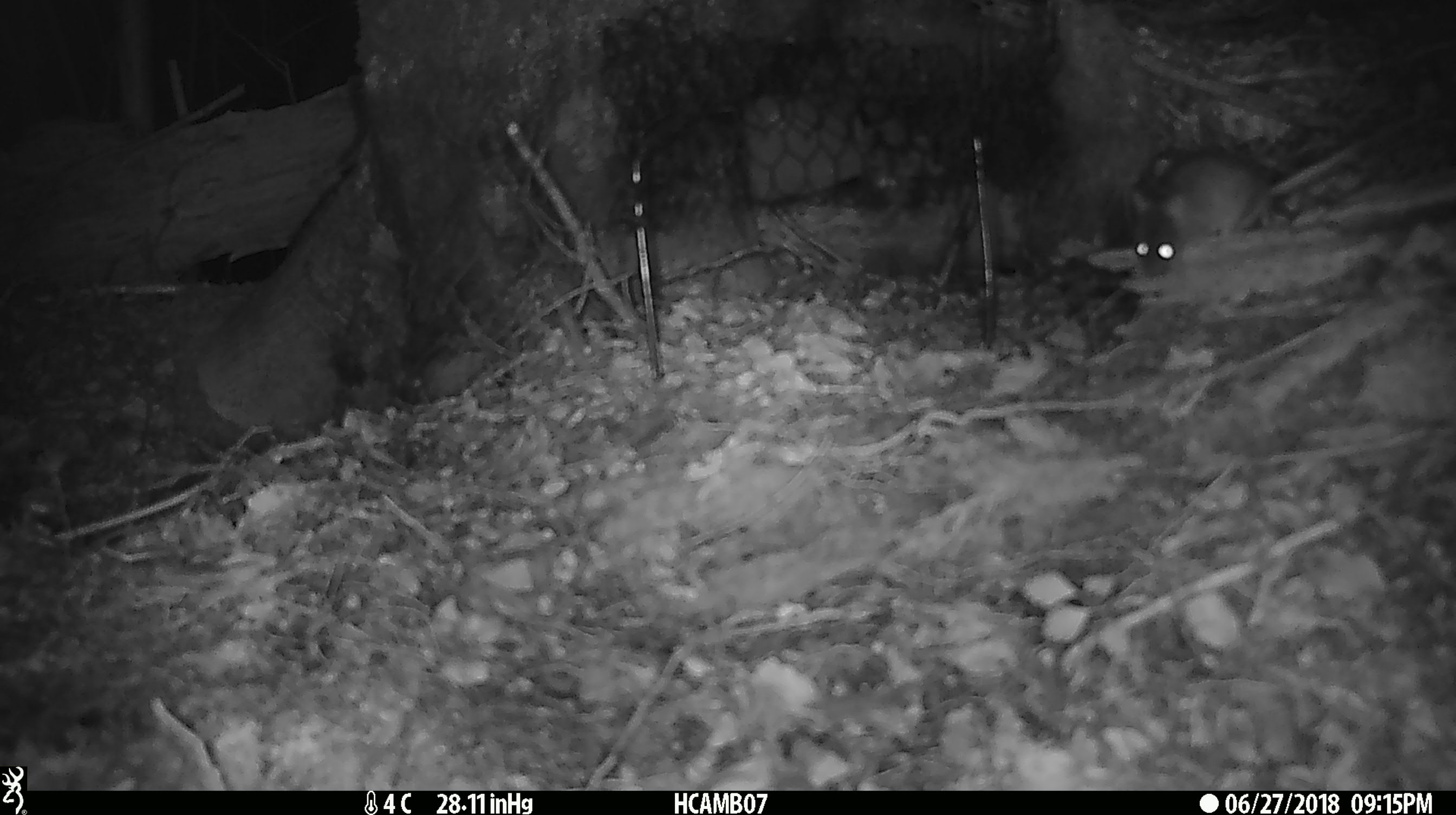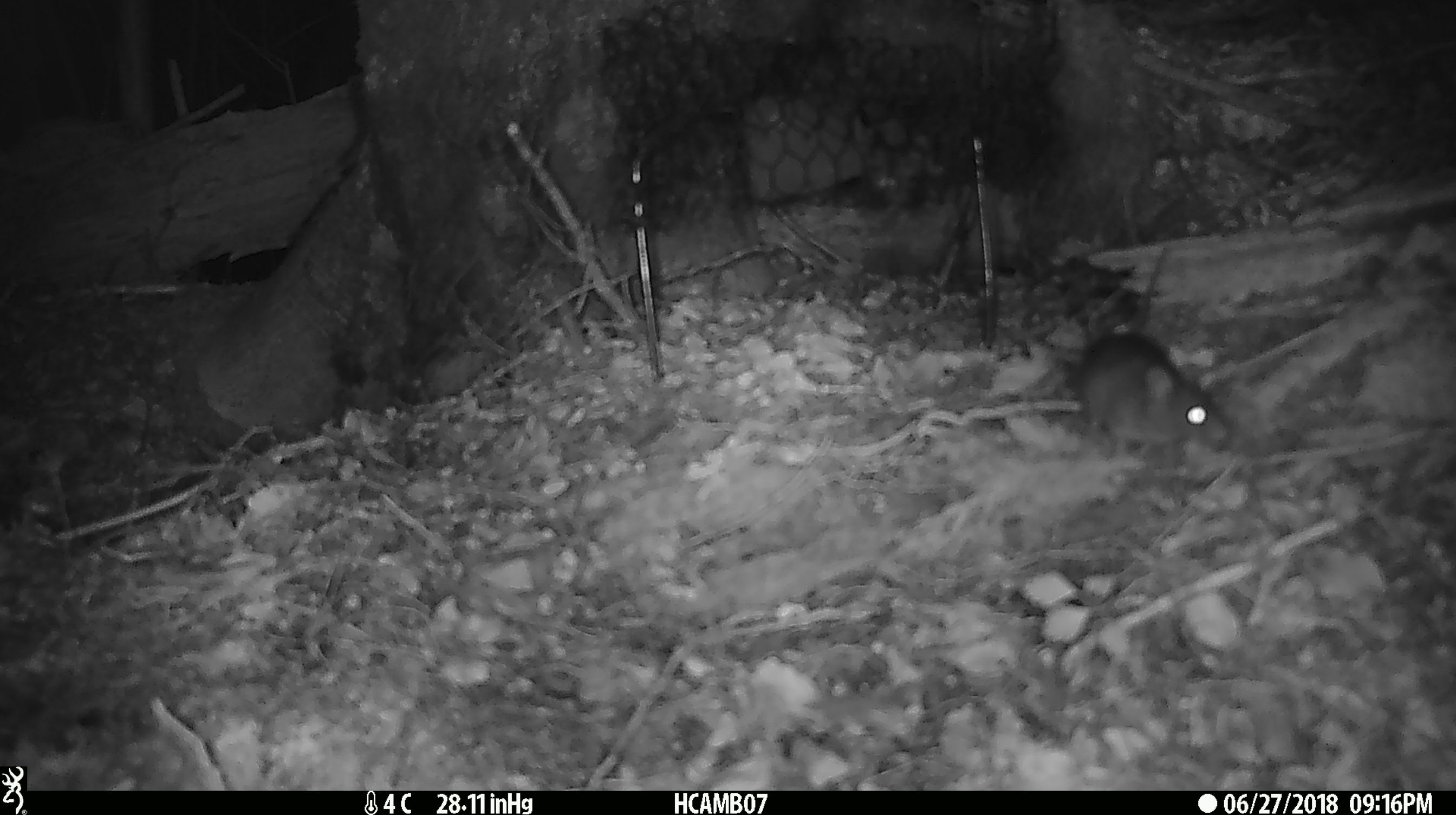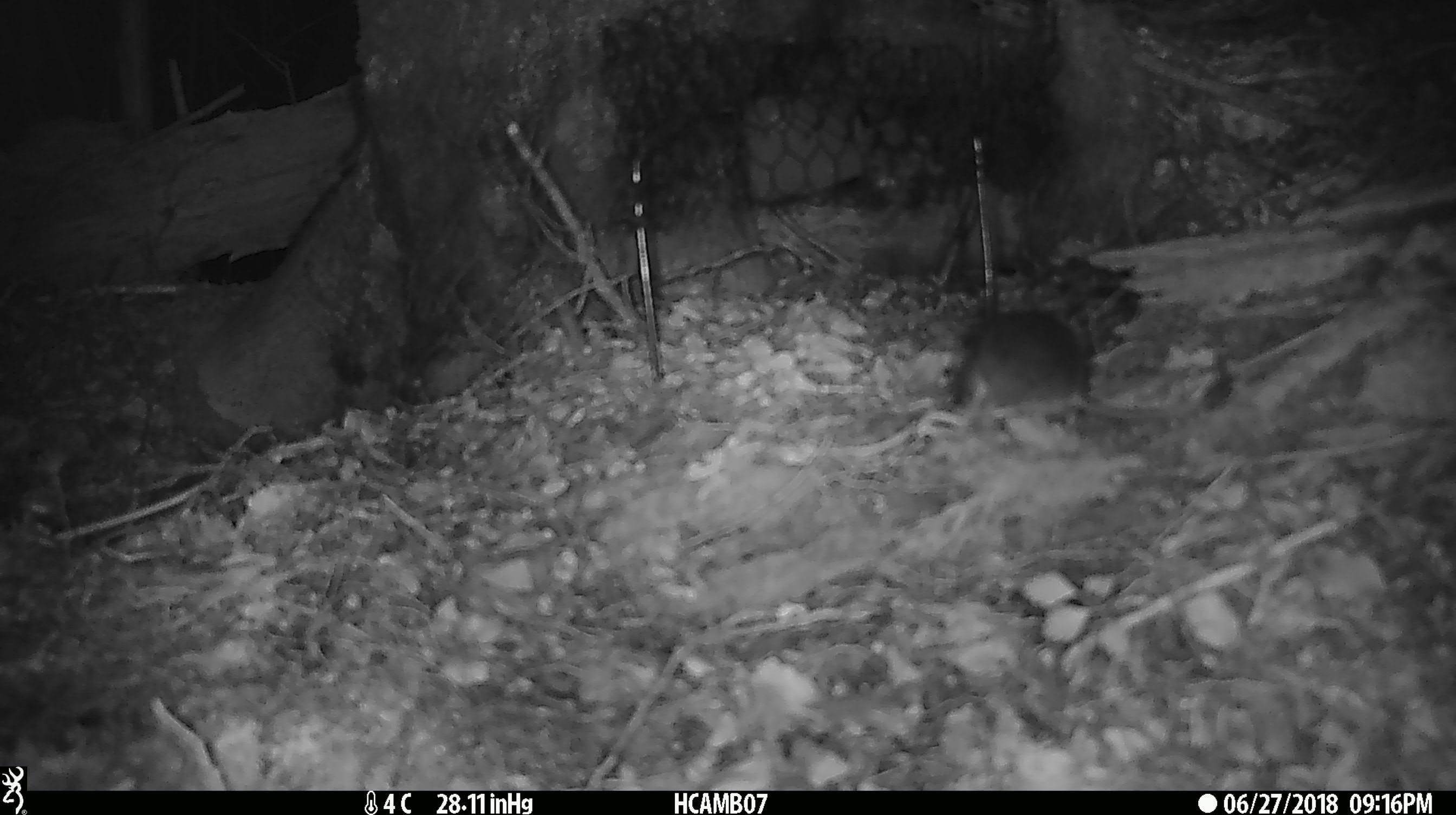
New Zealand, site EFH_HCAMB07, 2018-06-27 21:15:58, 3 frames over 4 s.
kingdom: Animalia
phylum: Chordata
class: Mammalia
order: Rodentia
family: Muridae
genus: Mus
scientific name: Mus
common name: mouse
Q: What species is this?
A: Mouse (Mus).